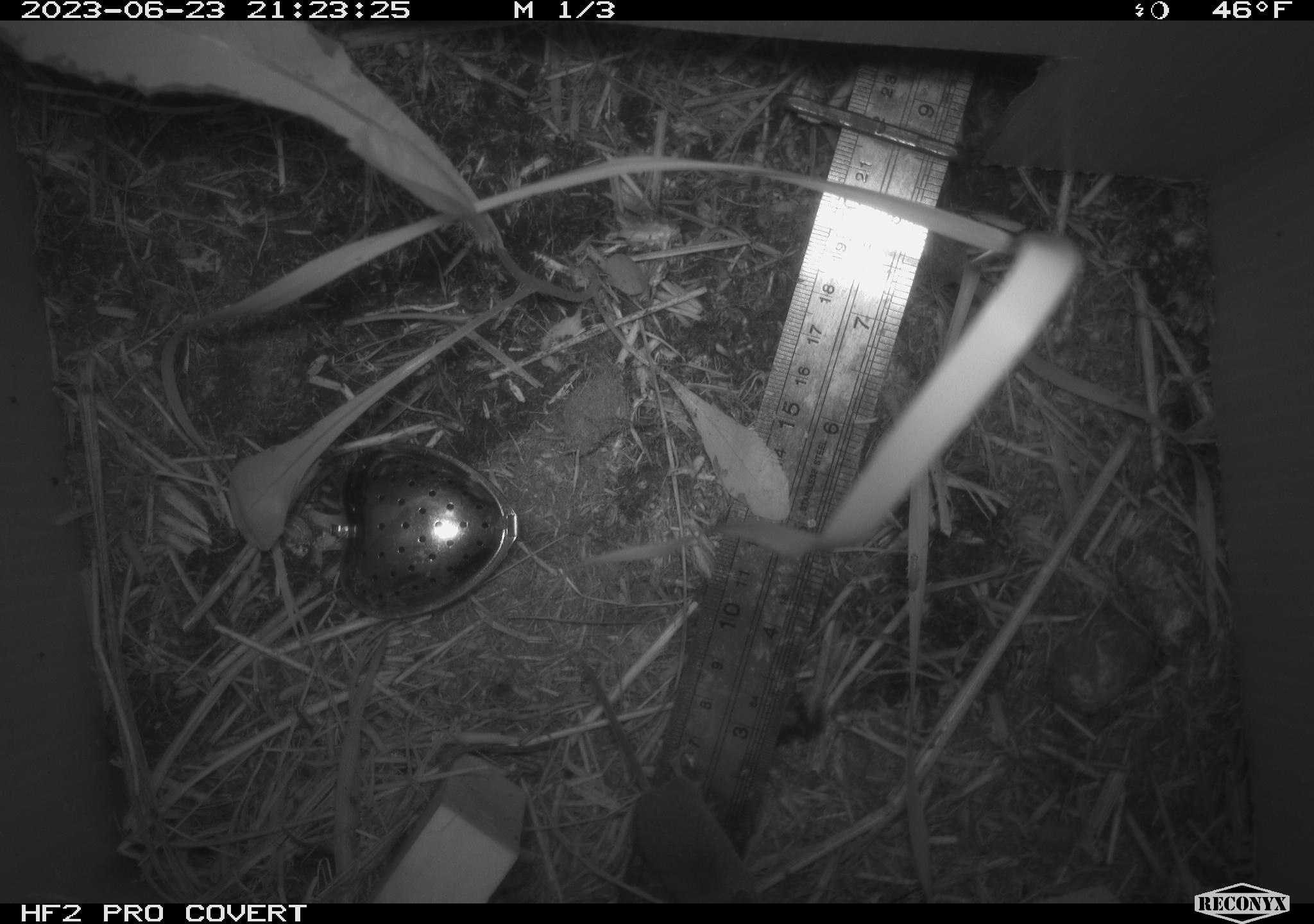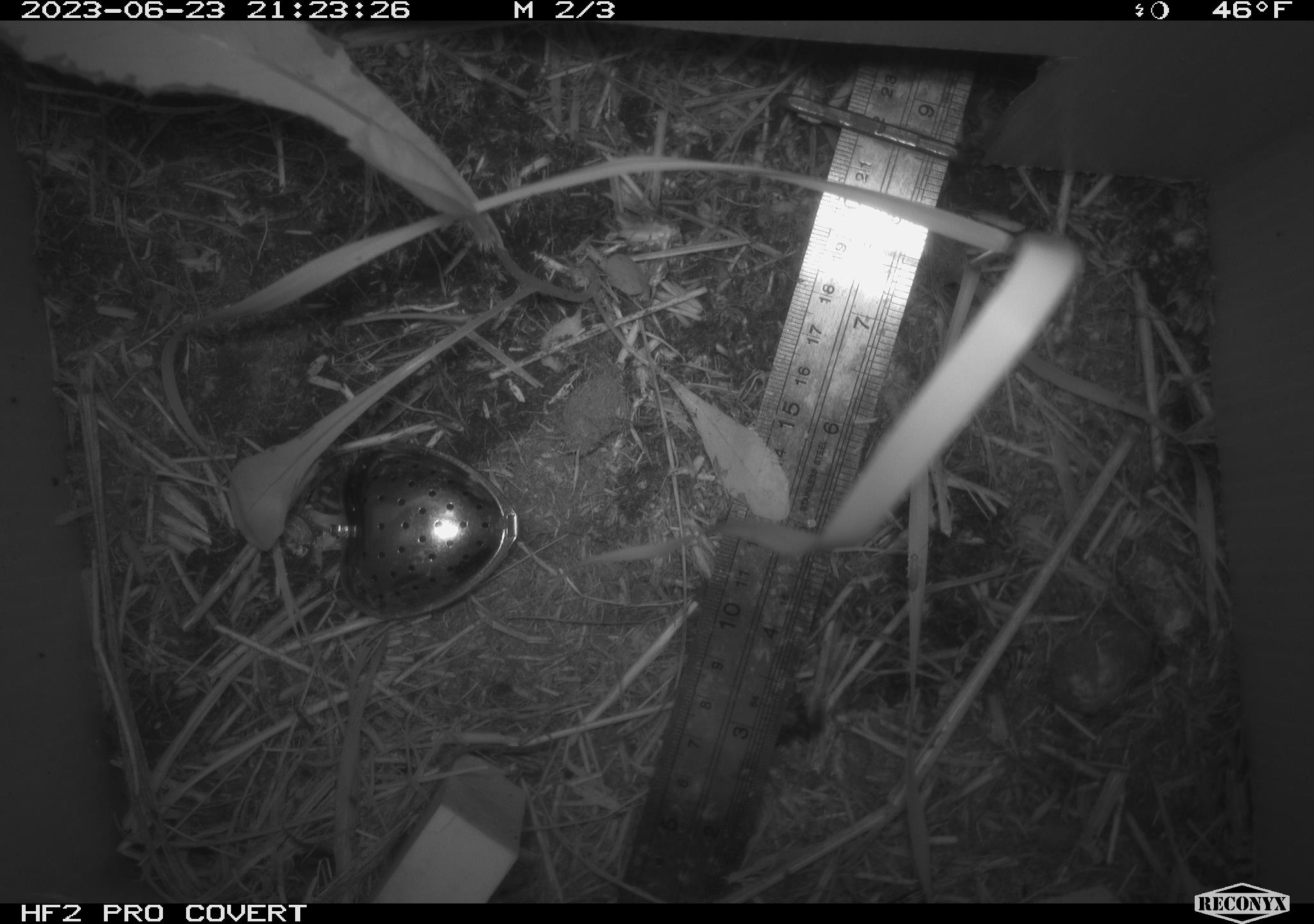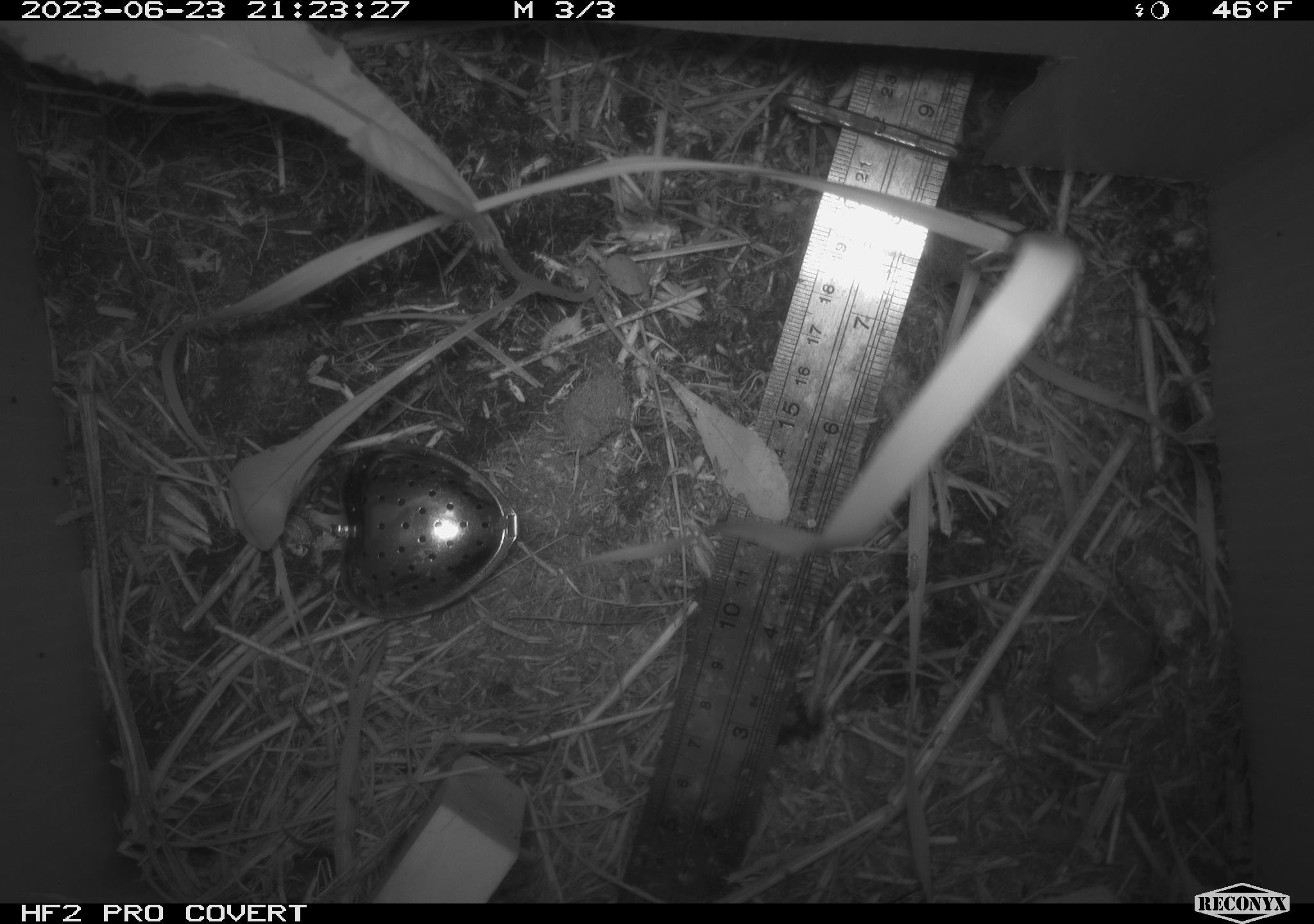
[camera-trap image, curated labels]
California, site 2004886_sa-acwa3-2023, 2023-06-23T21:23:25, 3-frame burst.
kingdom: Animalia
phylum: Chordata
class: Mammalia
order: Eulipotyphla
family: Soricidae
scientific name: Soricidae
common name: shrews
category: soricidae family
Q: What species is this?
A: Soricidae family (shrews) (Soricidae).